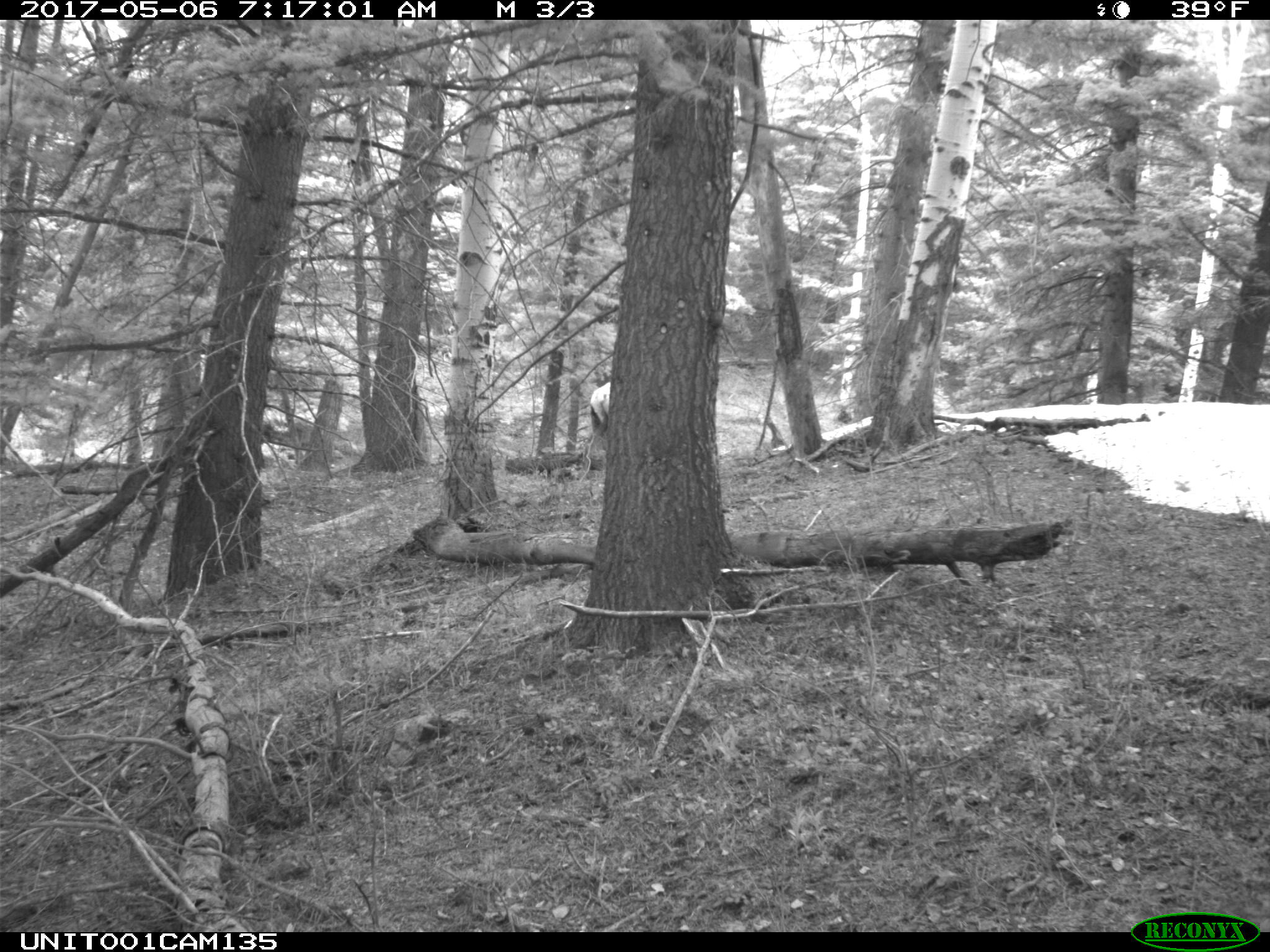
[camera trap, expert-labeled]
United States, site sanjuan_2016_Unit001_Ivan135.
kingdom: Animalia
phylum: Chordata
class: Mammalia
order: Artiodactyla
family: Cervidae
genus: Cervus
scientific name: Cervus elaphus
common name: red deer